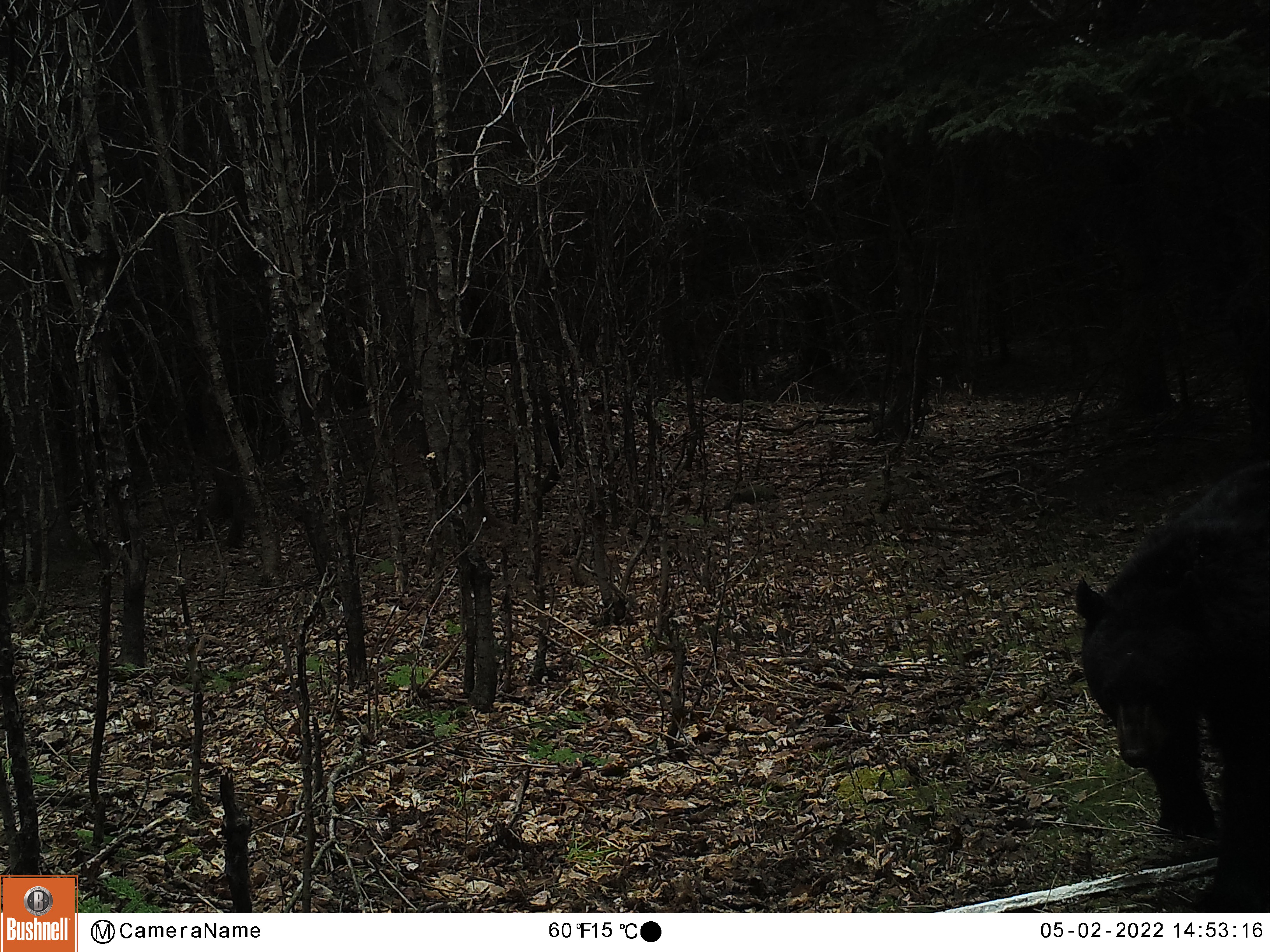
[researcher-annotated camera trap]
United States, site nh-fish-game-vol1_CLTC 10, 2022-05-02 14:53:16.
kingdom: Animalia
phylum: Chordata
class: Mammalia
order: Carnivora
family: Ursidae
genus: Ursus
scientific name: Ursus americanus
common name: black bear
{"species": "black bear (Ursus americanus)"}